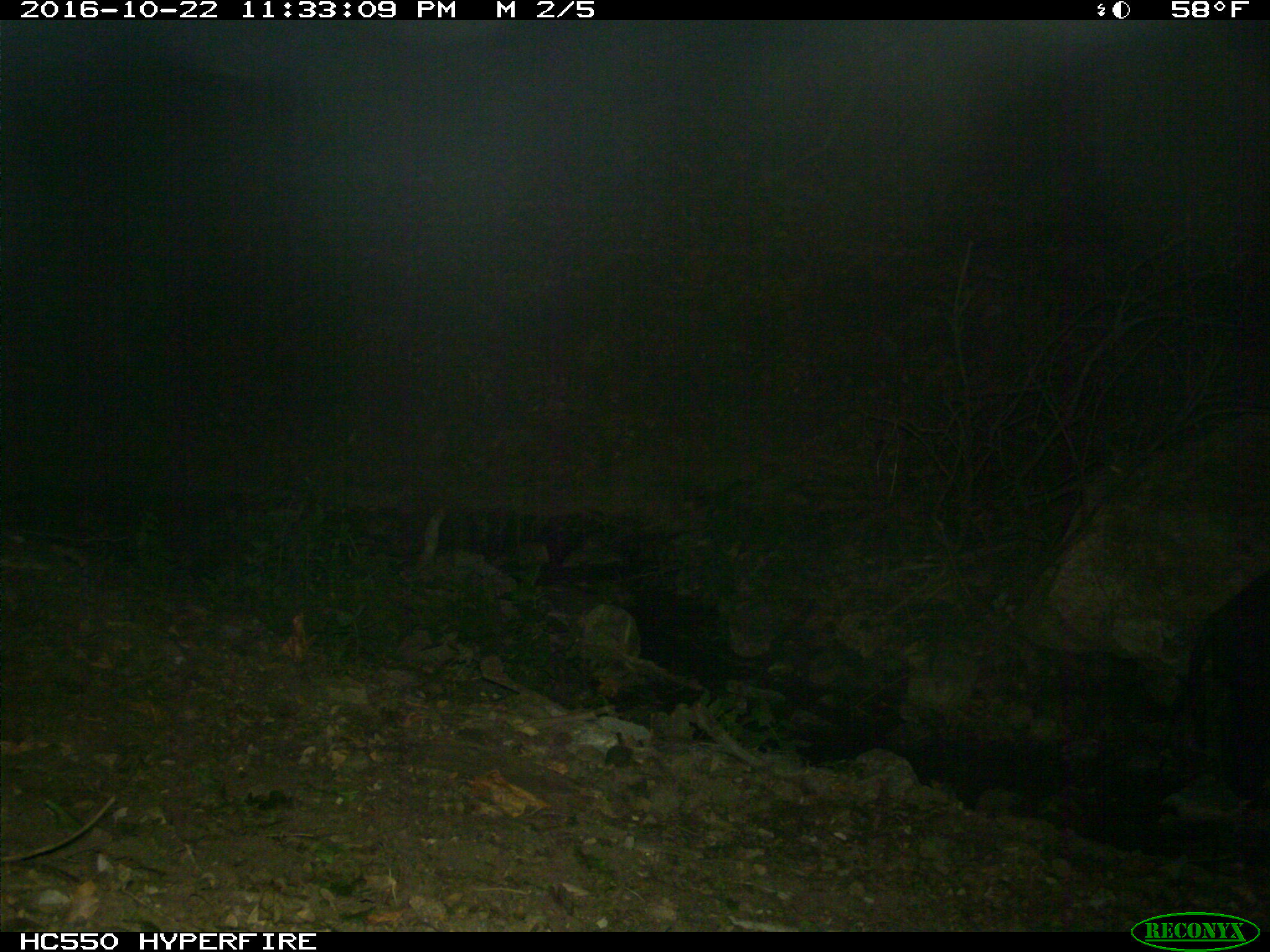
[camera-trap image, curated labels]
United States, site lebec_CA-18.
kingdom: Animalia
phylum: Chordata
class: Mammalia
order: Artiodactyla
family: Suidae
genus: Sus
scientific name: Sus scrofa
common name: wild boar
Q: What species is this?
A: Sus scrofa (wild boar).